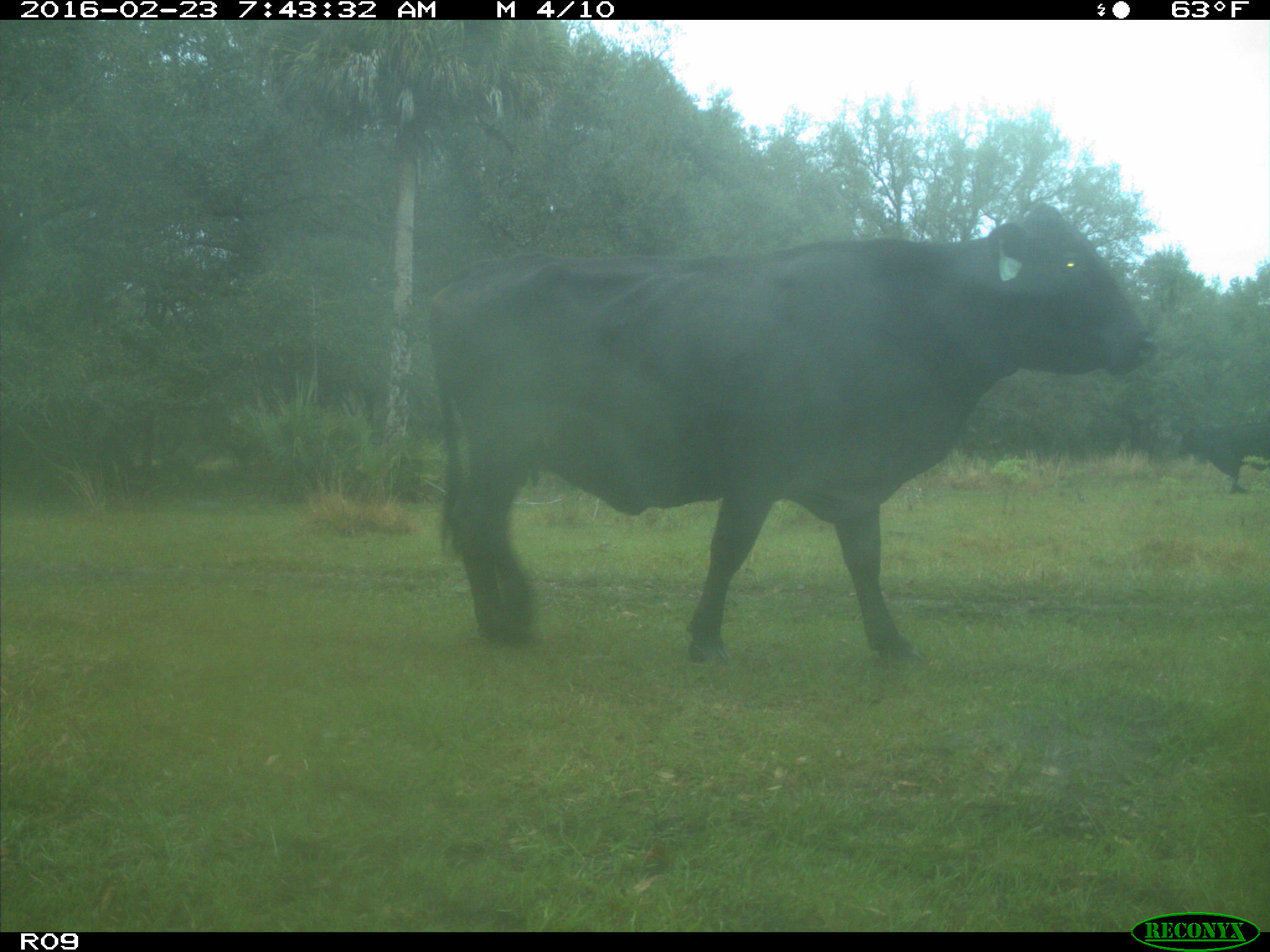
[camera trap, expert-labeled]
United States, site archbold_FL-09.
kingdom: Animalia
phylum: Chordata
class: Mammalia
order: Artiodactyla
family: Bovidae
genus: Bos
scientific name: Bos taurus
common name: domestic cow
Bos taurus (domestic cow).